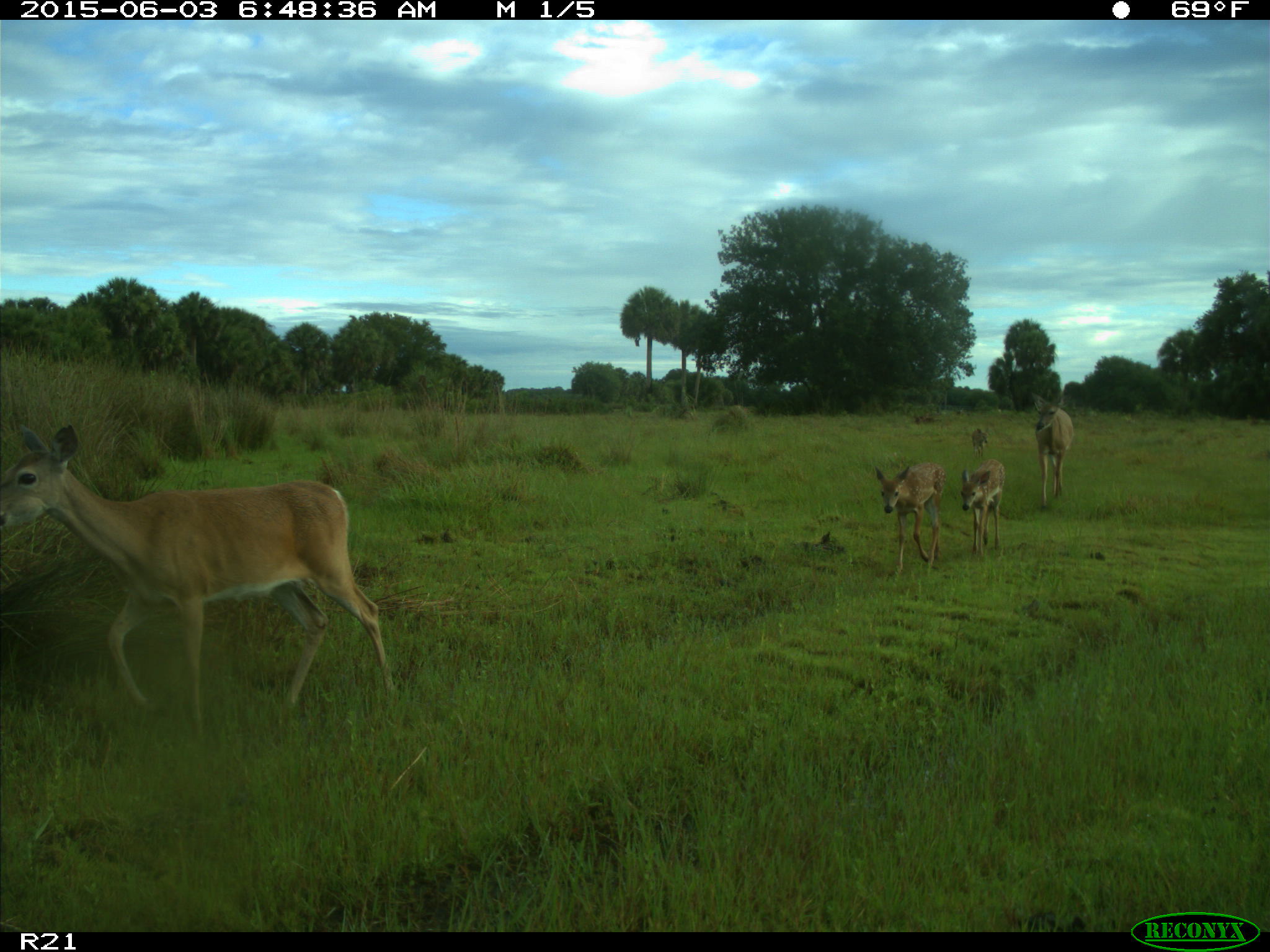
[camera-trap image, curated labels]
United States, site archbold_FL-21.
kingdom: Animalia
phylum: Chordata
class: Mammalia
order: Artiodactyla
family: Cervidae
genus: Odocoileus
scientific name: Odocoileus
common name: deer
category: unidentified deer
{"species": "unidentified deer (deer) (Odocoileus)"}